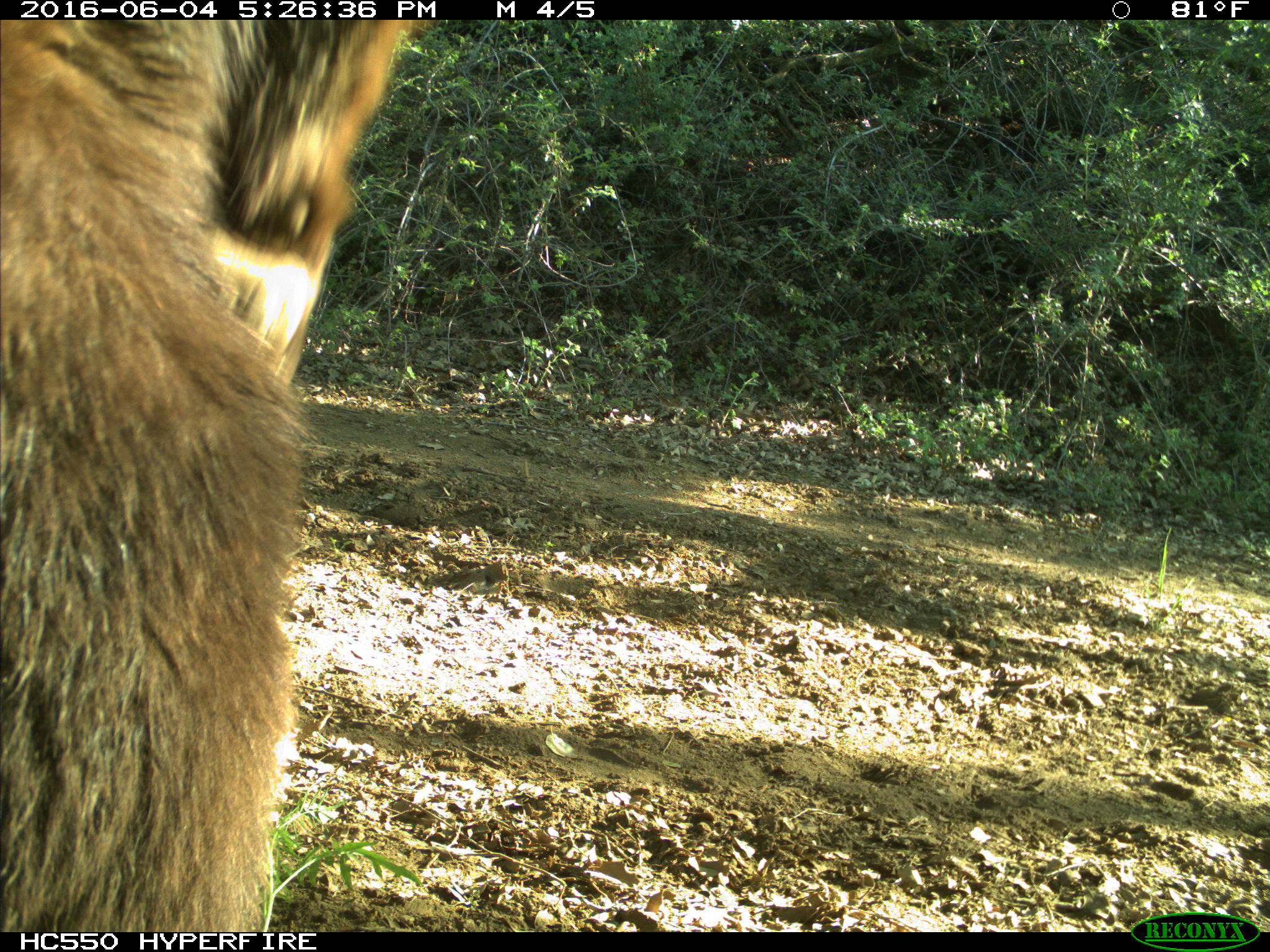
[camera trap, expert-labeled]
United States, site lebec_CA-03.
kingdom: Animalia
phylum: Chordata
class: Mammalia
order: Carnivora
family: Ursidae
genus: Ursus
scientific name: Ursus americanus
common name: american black bear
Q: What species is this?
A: Ursus americanus (american black bear).